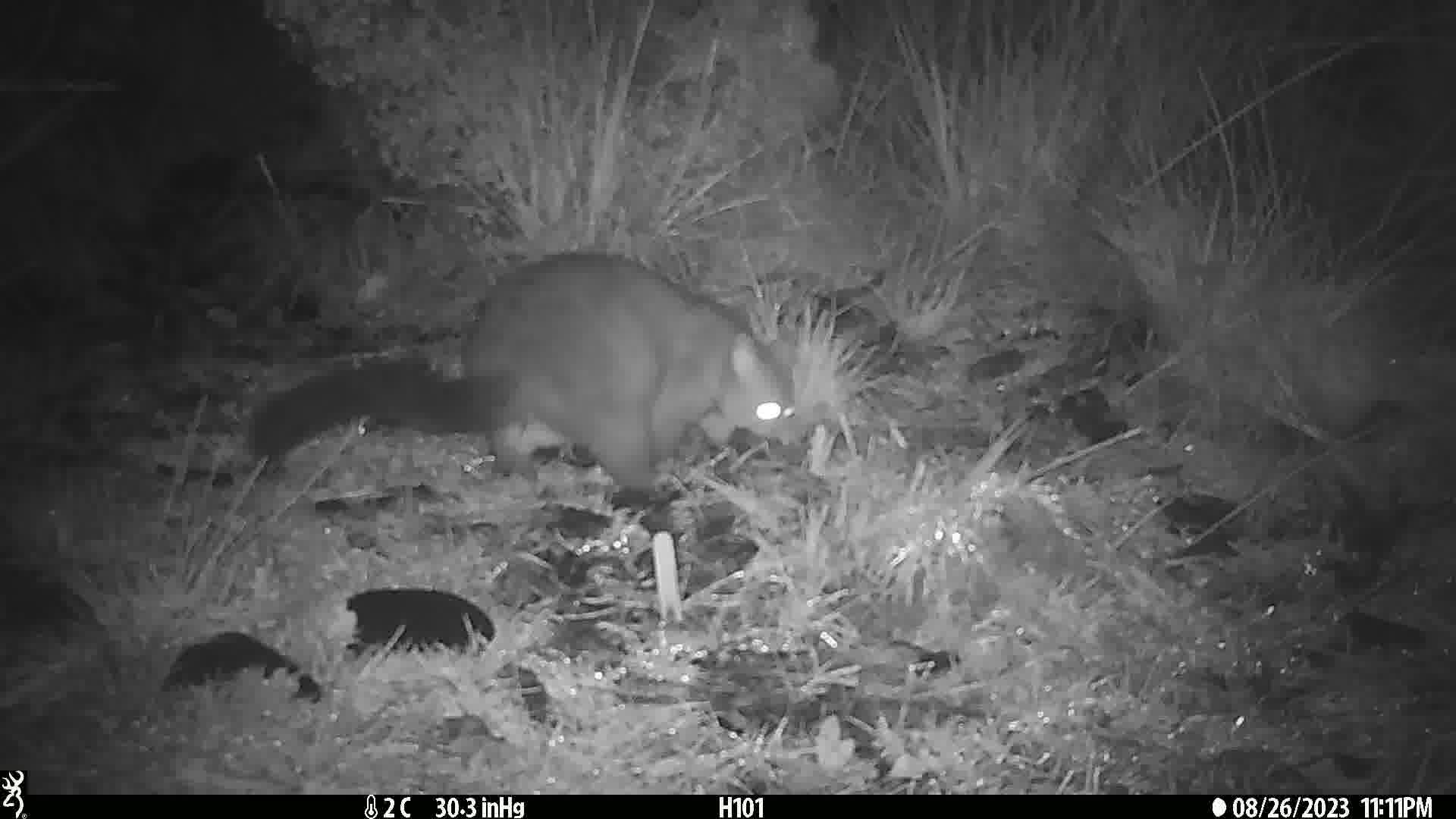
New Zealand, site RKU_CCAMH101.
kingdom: Animalia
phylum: Chordata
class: Mammalia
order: Diprotodontia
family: Phalangeridae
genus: Trichosurus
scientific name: Trichosurus vulpecula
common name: common brushtail possum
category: possum